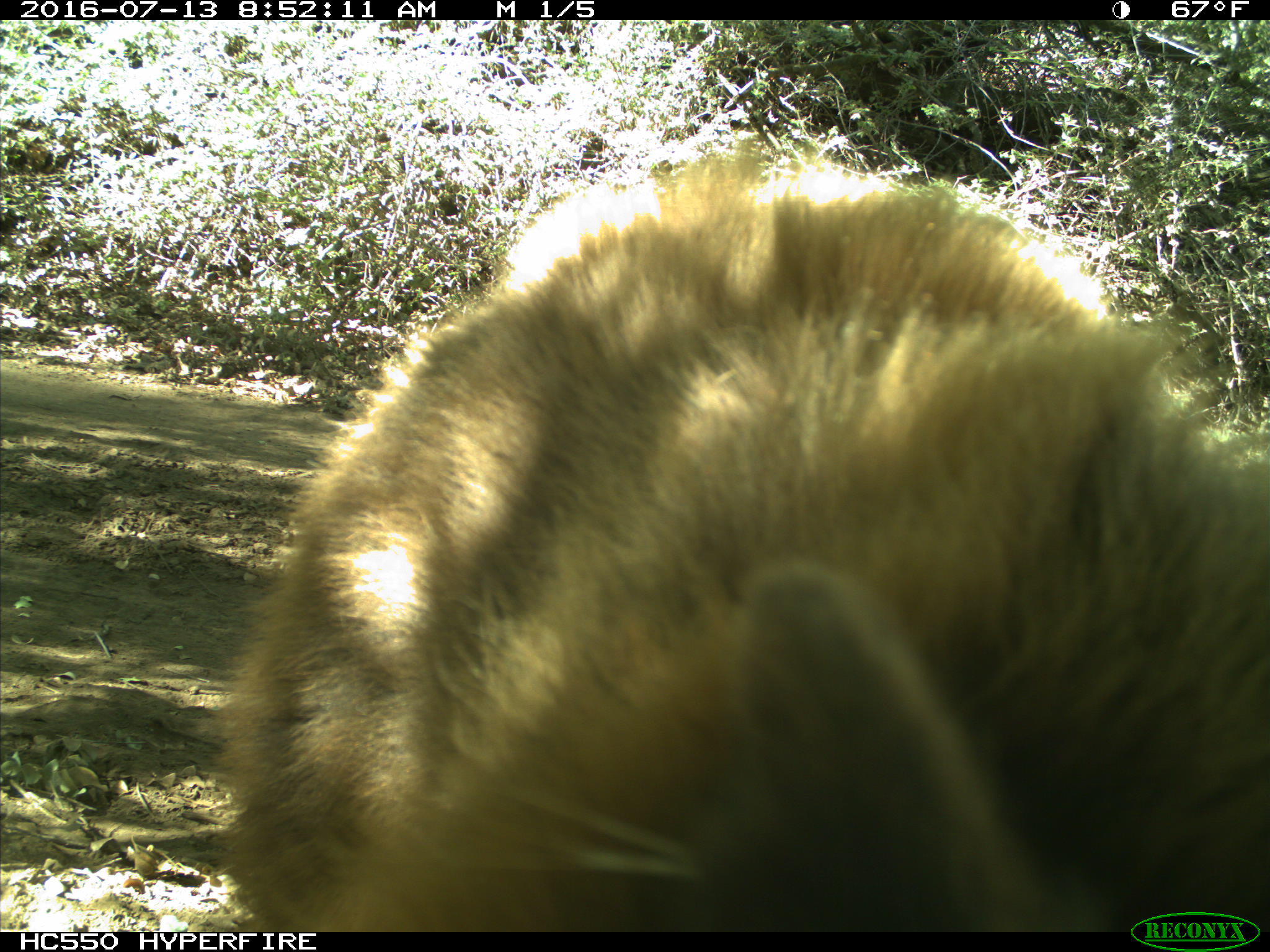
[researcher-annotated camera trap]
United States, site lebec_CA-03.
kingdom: Animalia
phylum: Chordata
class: Mammalia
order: Carnivora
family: Ursidae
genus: Ursus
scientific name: Ursus americanus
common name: american black bear